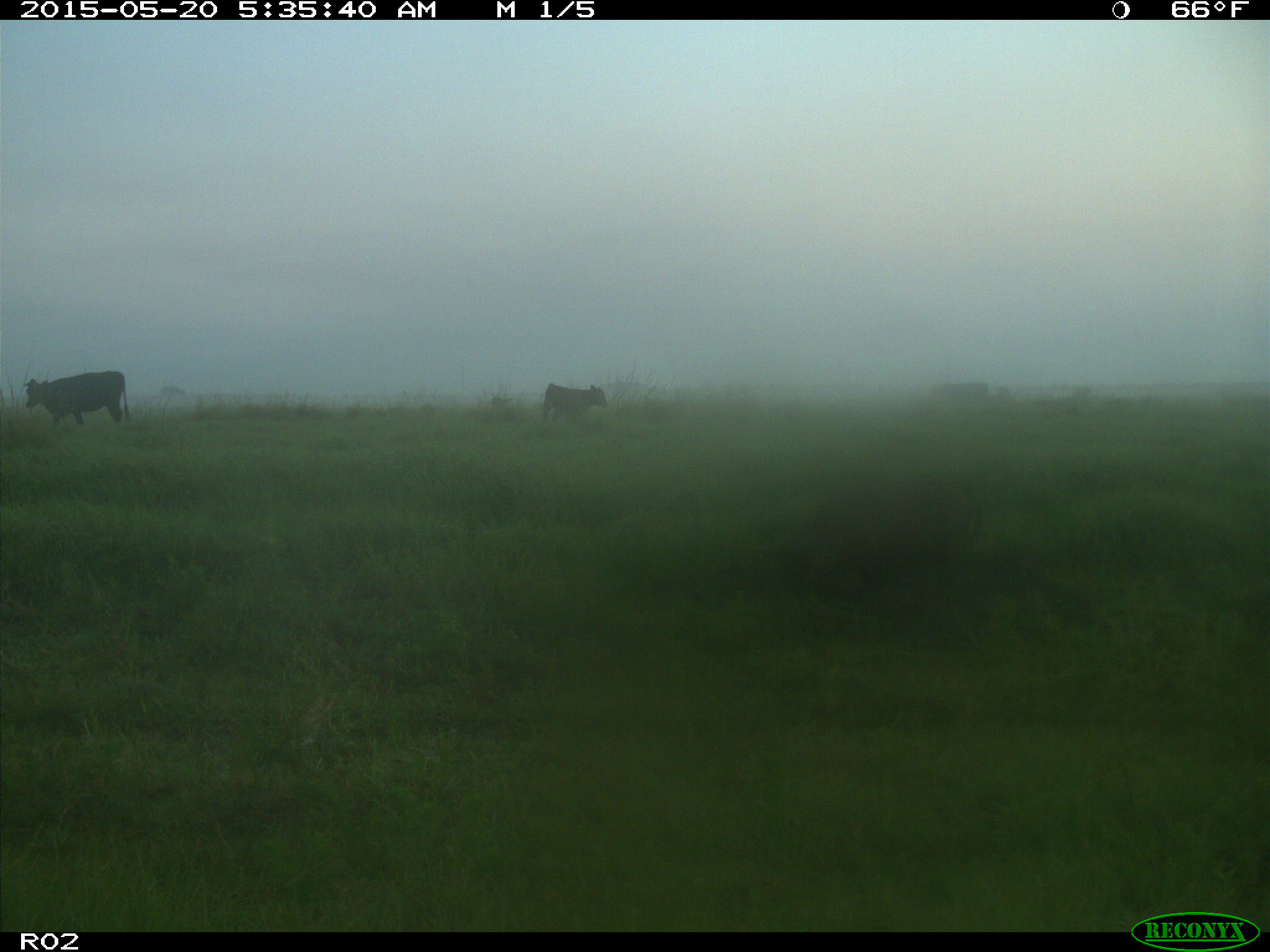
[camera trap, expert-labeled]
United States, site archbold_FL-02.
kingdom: Animalia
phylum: Chordata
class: Mammalia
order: Artiodactyla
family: Suidae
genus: Sus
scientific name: Sus scrofa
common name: wild boar